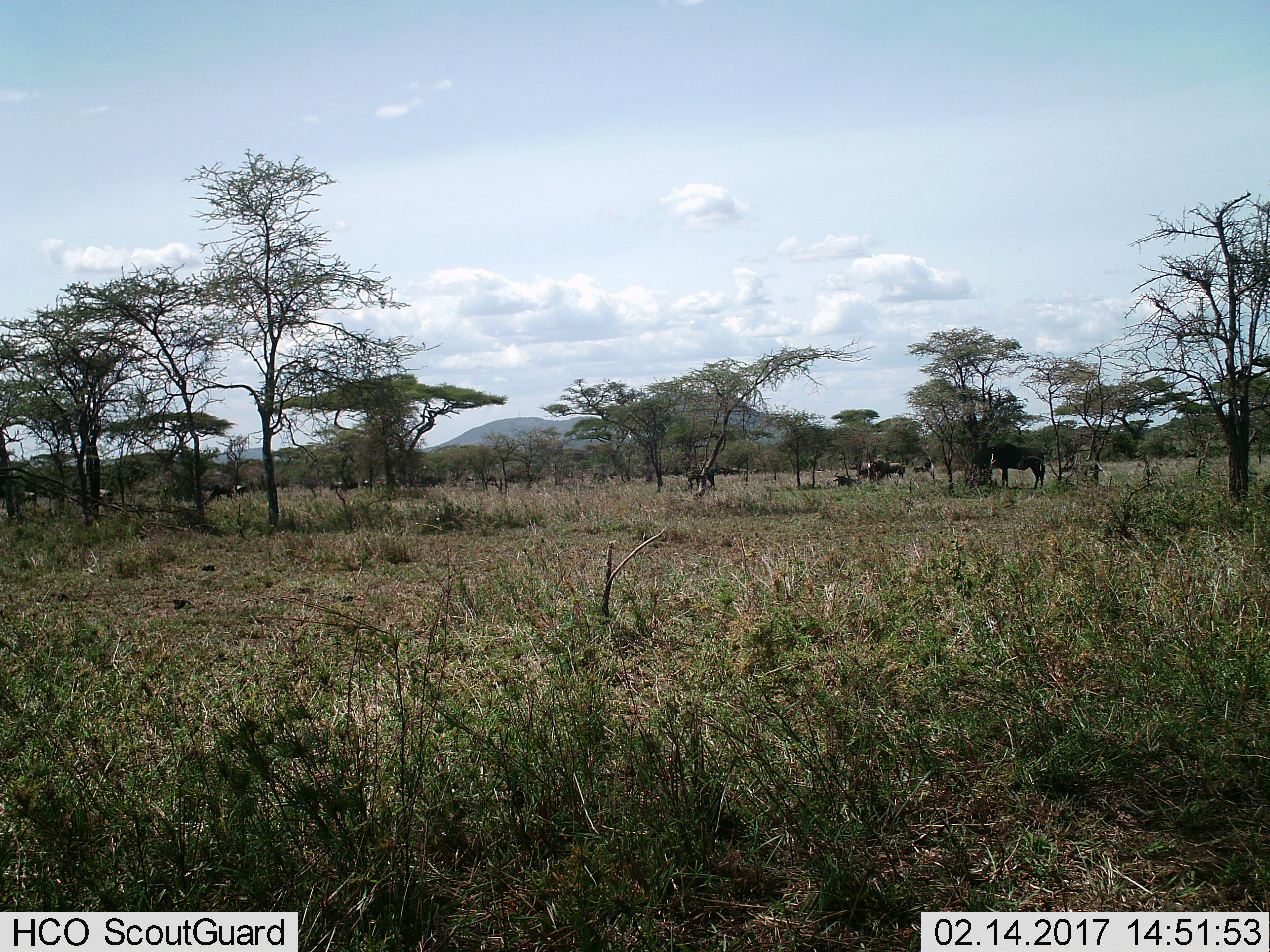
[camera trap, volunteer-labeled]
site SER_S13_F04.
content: unidentified animal